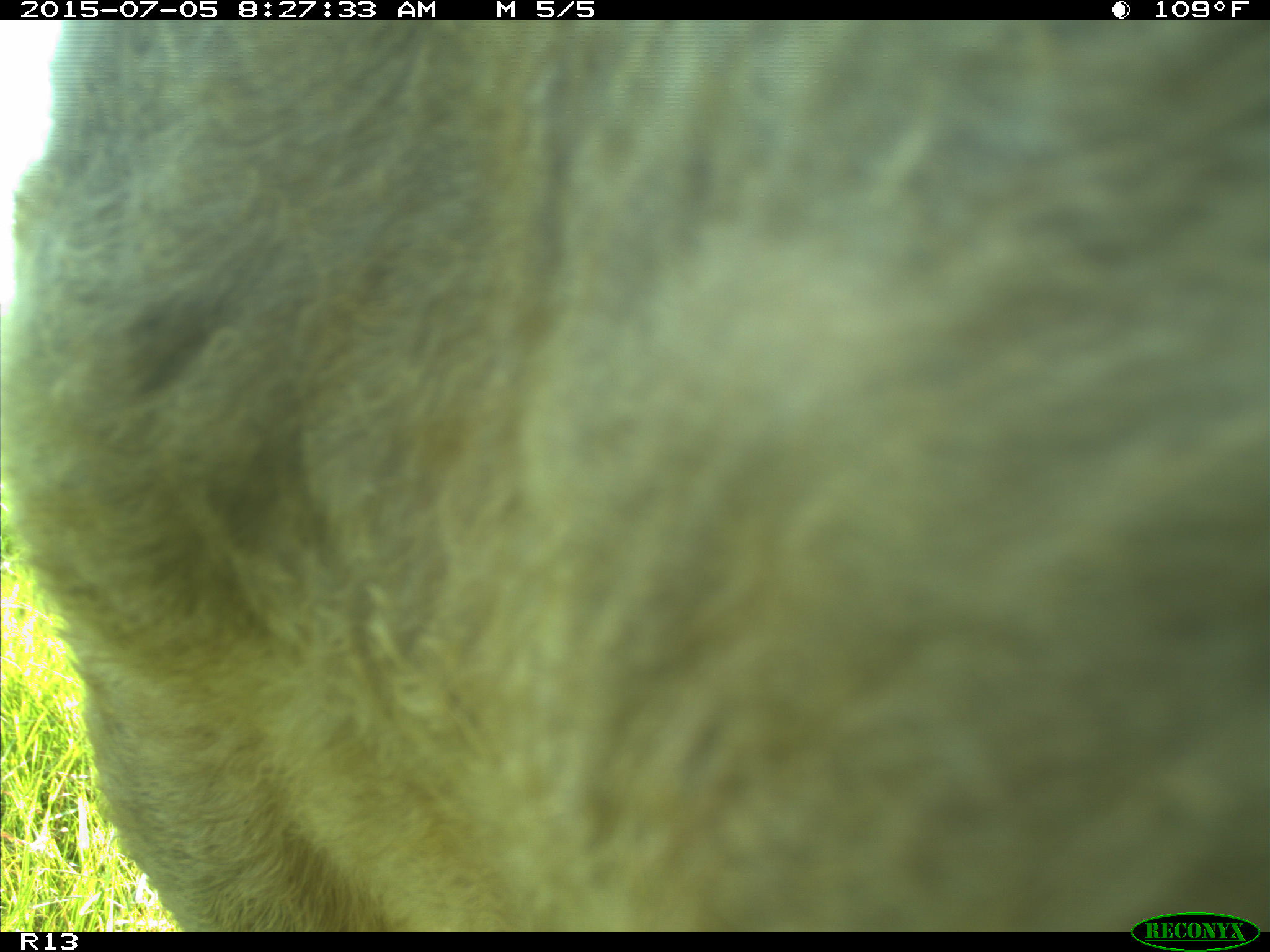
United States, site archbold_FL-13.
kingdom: Animalia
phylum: Chordata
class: Mammalia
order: Artiodactyla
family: Bovidae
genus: Bos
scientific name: Bos taurus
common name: domestic cow